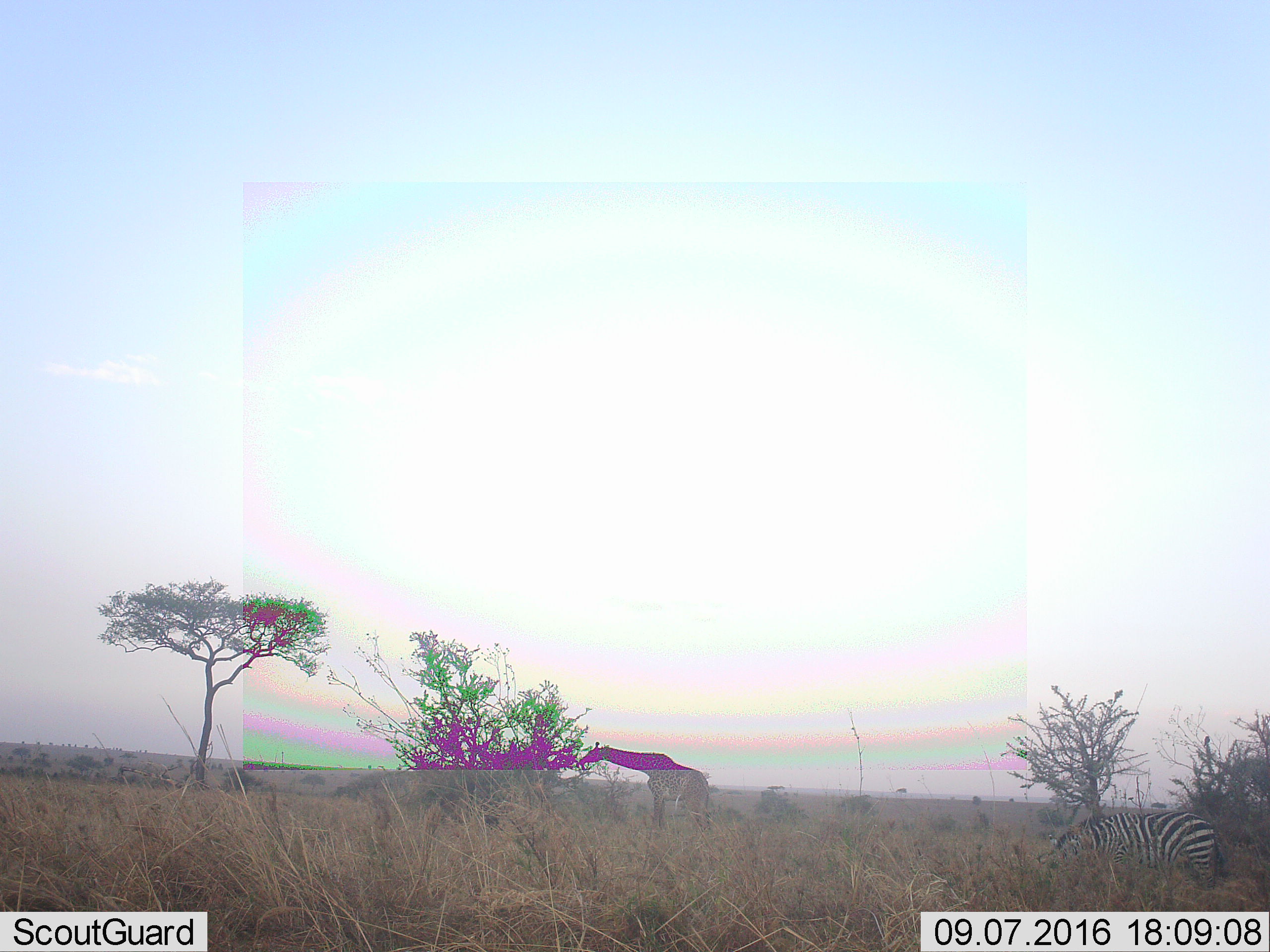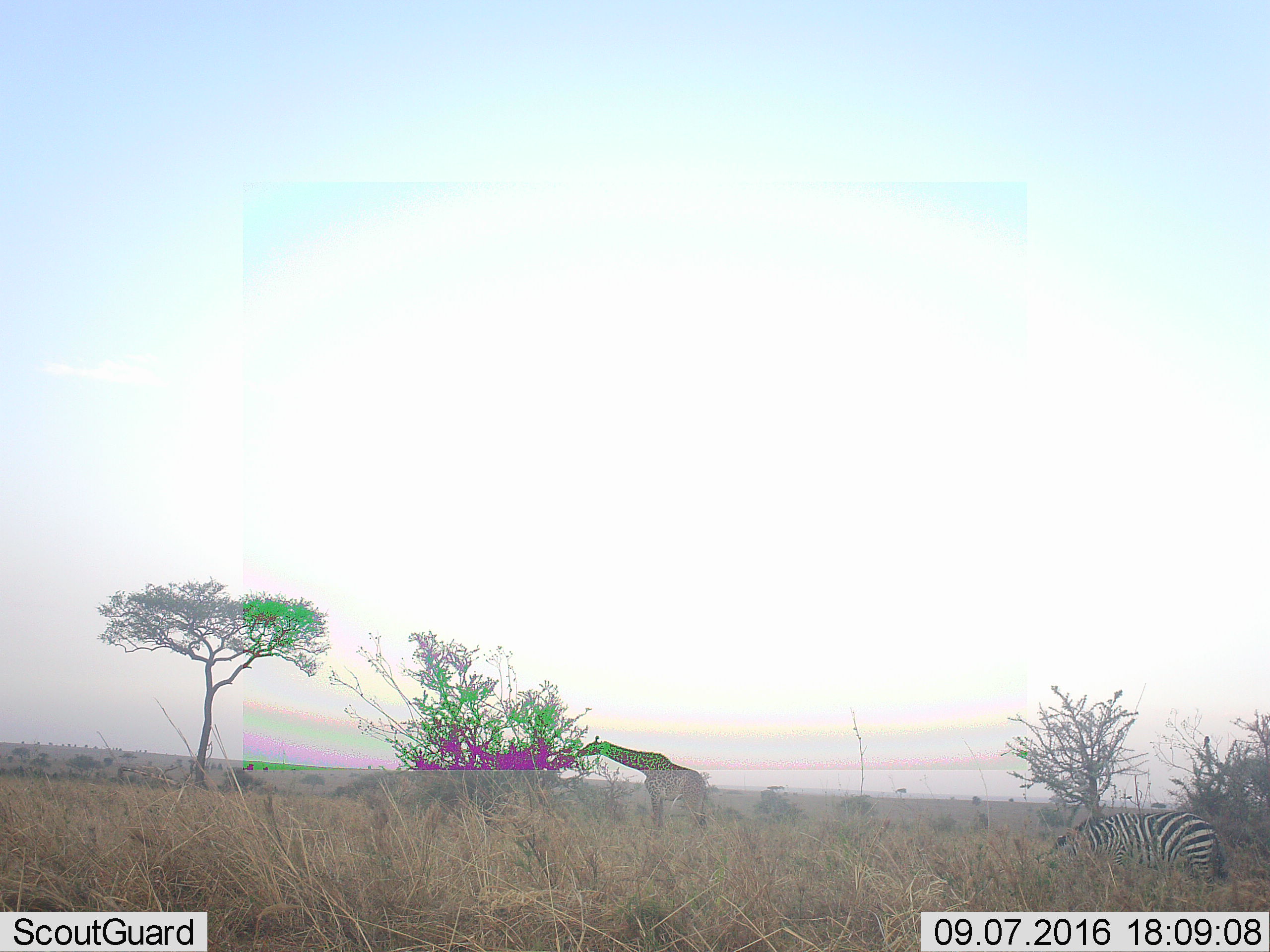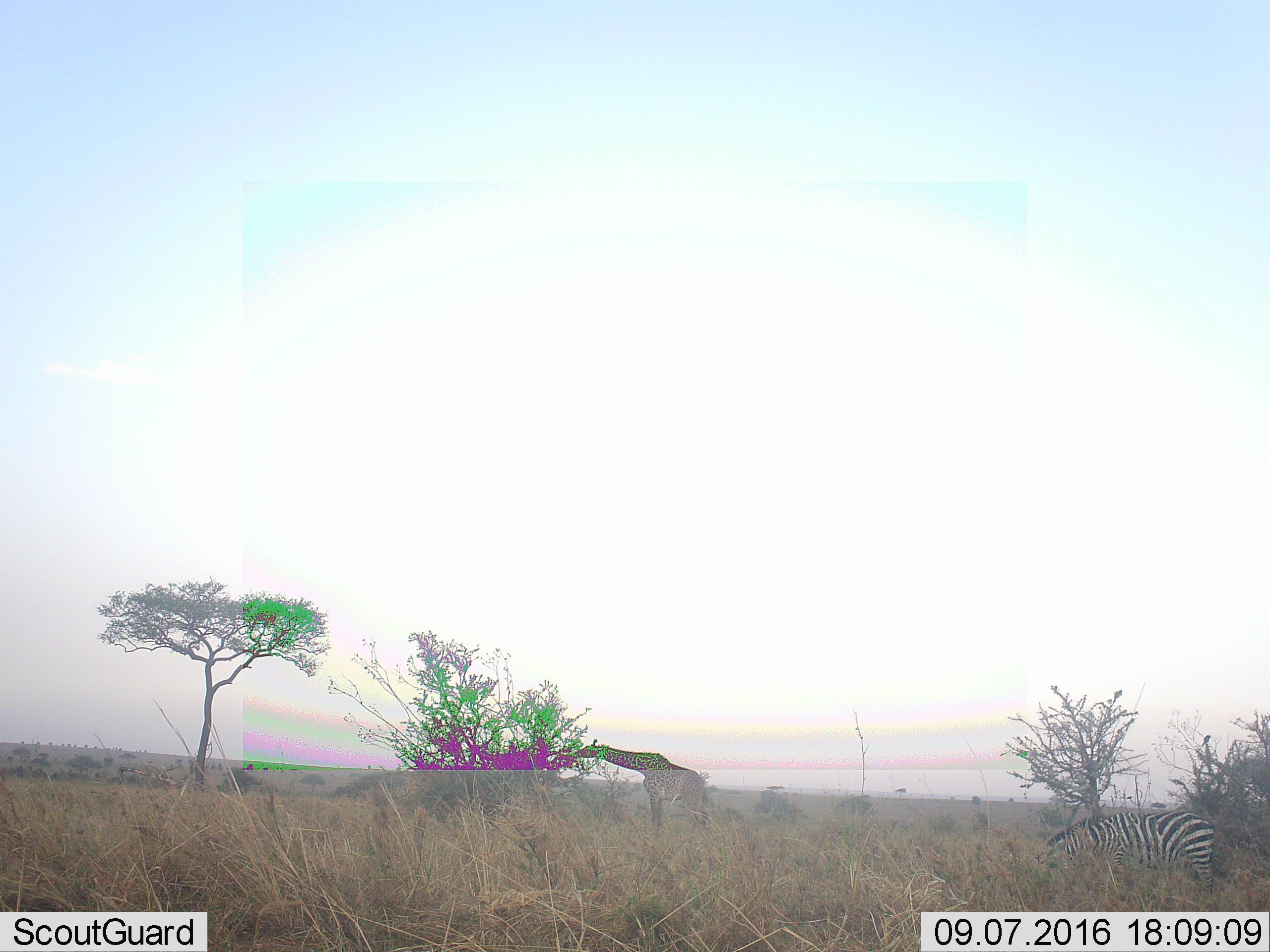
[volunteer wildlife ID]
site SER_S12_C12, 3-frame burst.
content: unidentified animal